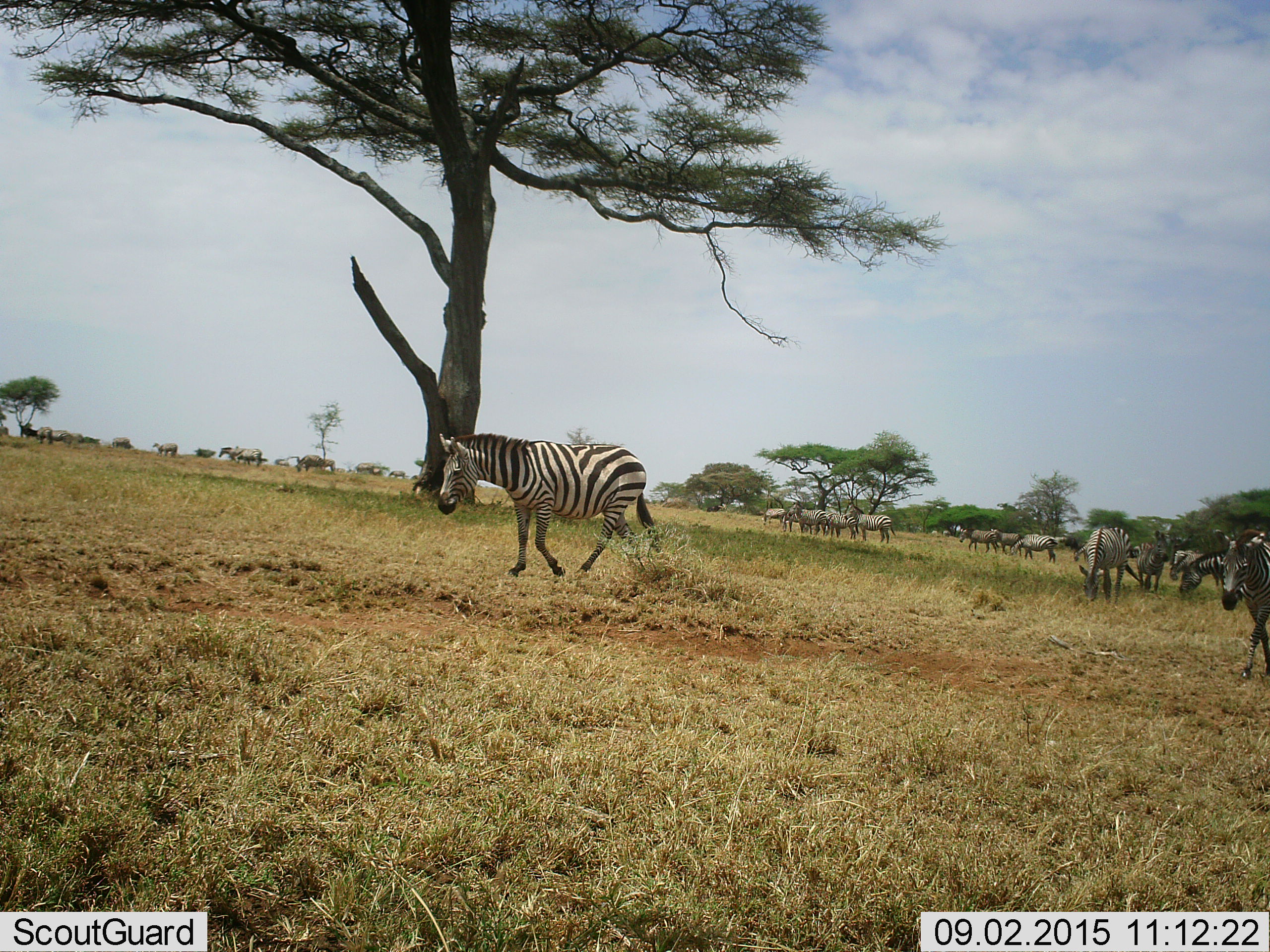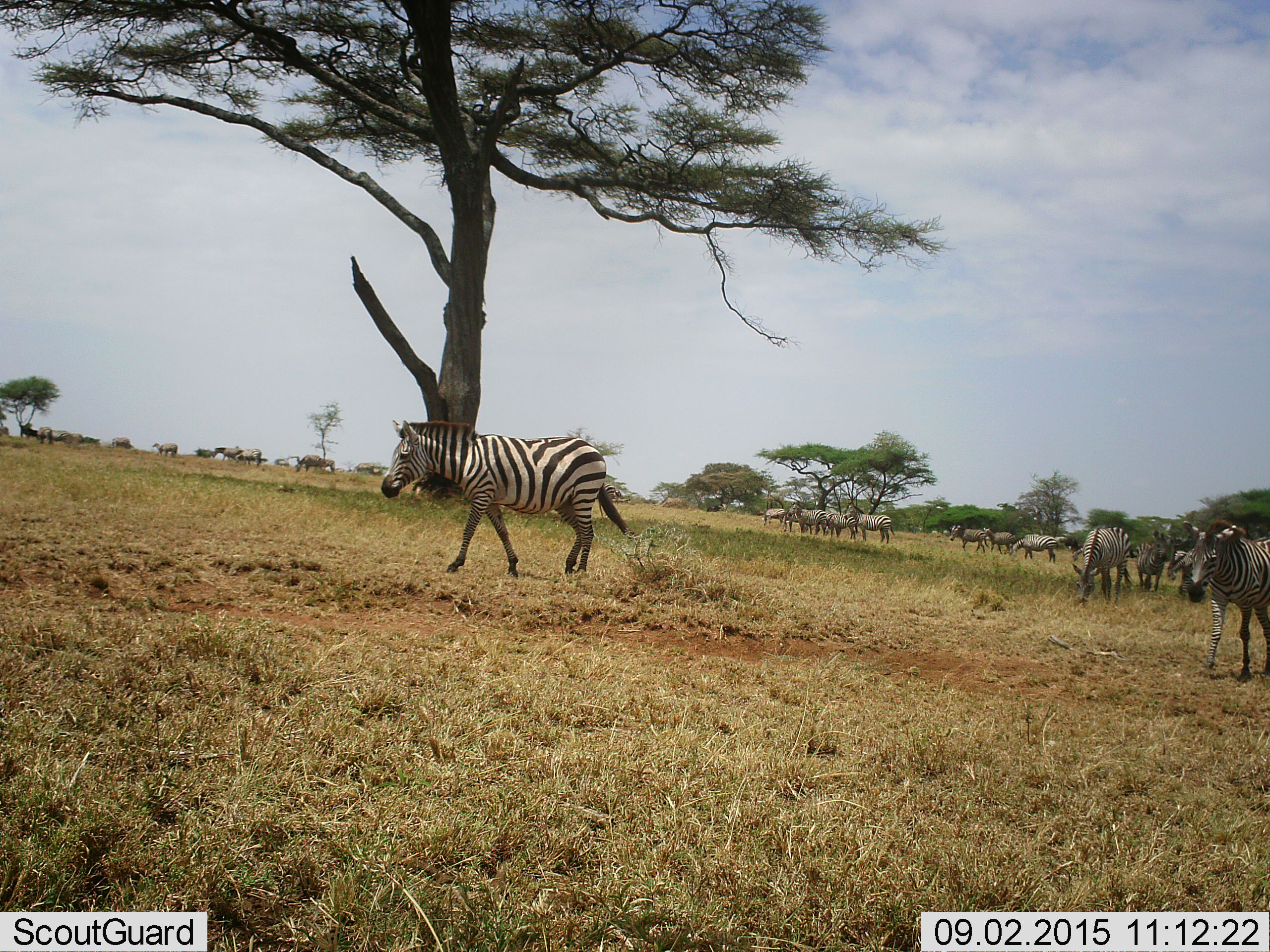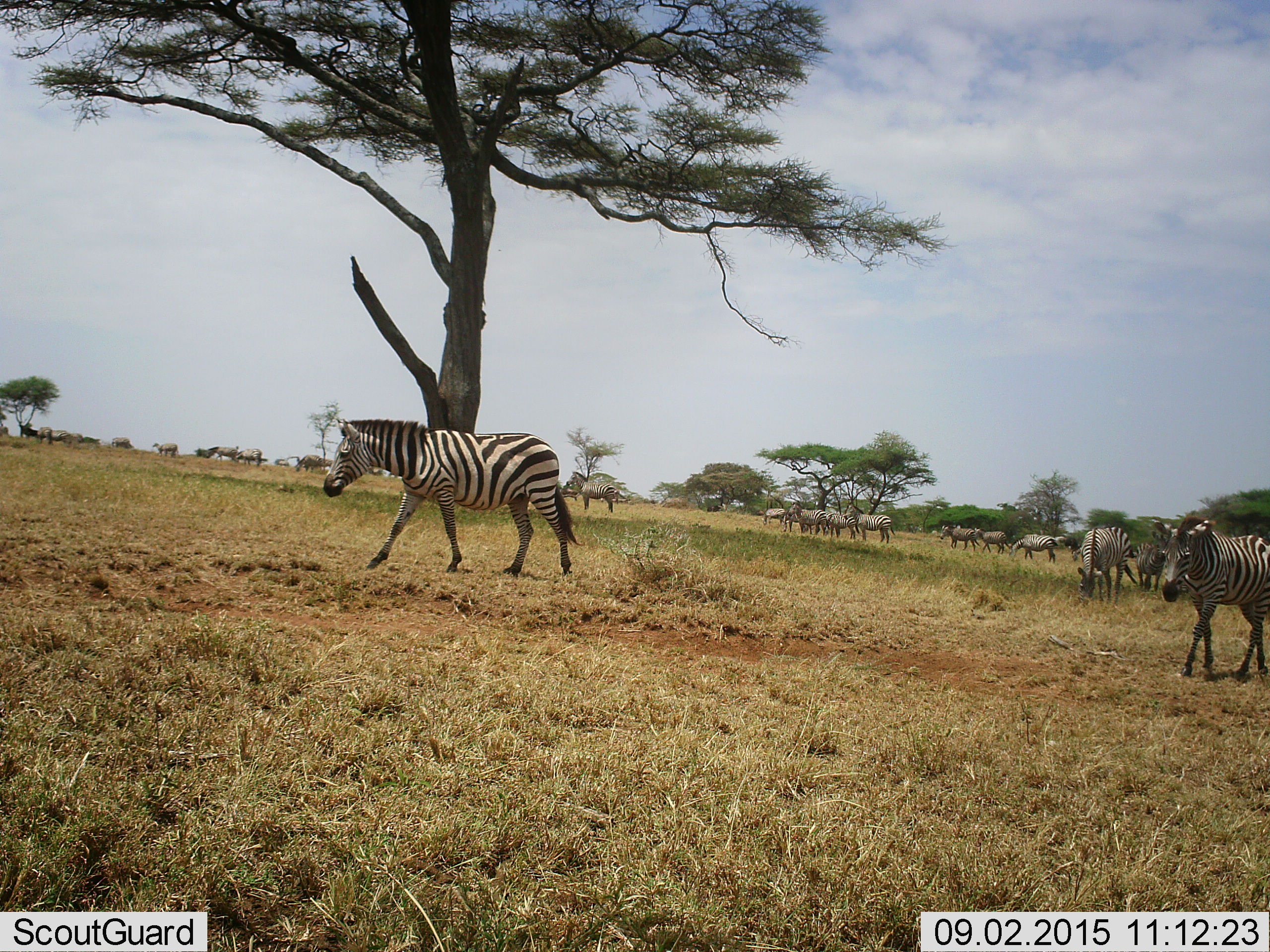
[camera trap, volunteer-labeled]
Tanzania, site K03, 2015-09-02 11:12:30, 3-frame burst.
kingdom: Animalia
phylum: Chordata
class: Mammalia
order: Perissodactyla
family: Equidae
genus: Equus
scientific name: Equus quagga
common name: plains zebra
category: zebra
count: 11-50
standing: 80%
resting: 0%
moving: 90%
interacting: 10%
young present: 0%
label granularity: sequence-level